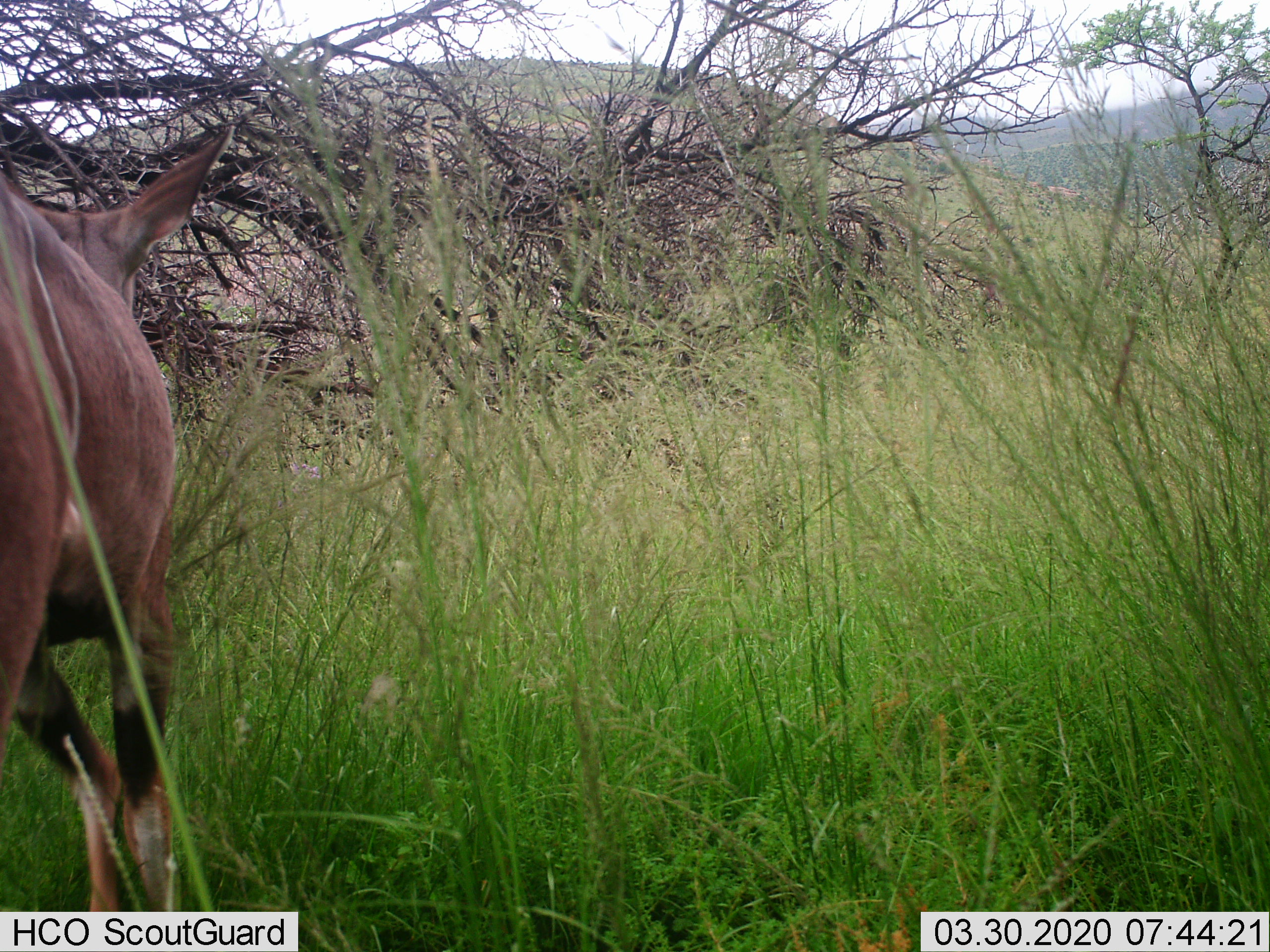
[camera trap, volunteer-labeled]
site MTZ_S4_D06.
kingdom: Animalia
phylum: Chordata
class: Mammalia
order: Artiodactyla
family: Bovidae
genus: Tragelaphus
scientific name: Tragelaphus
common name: kudu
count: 1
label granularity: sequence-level